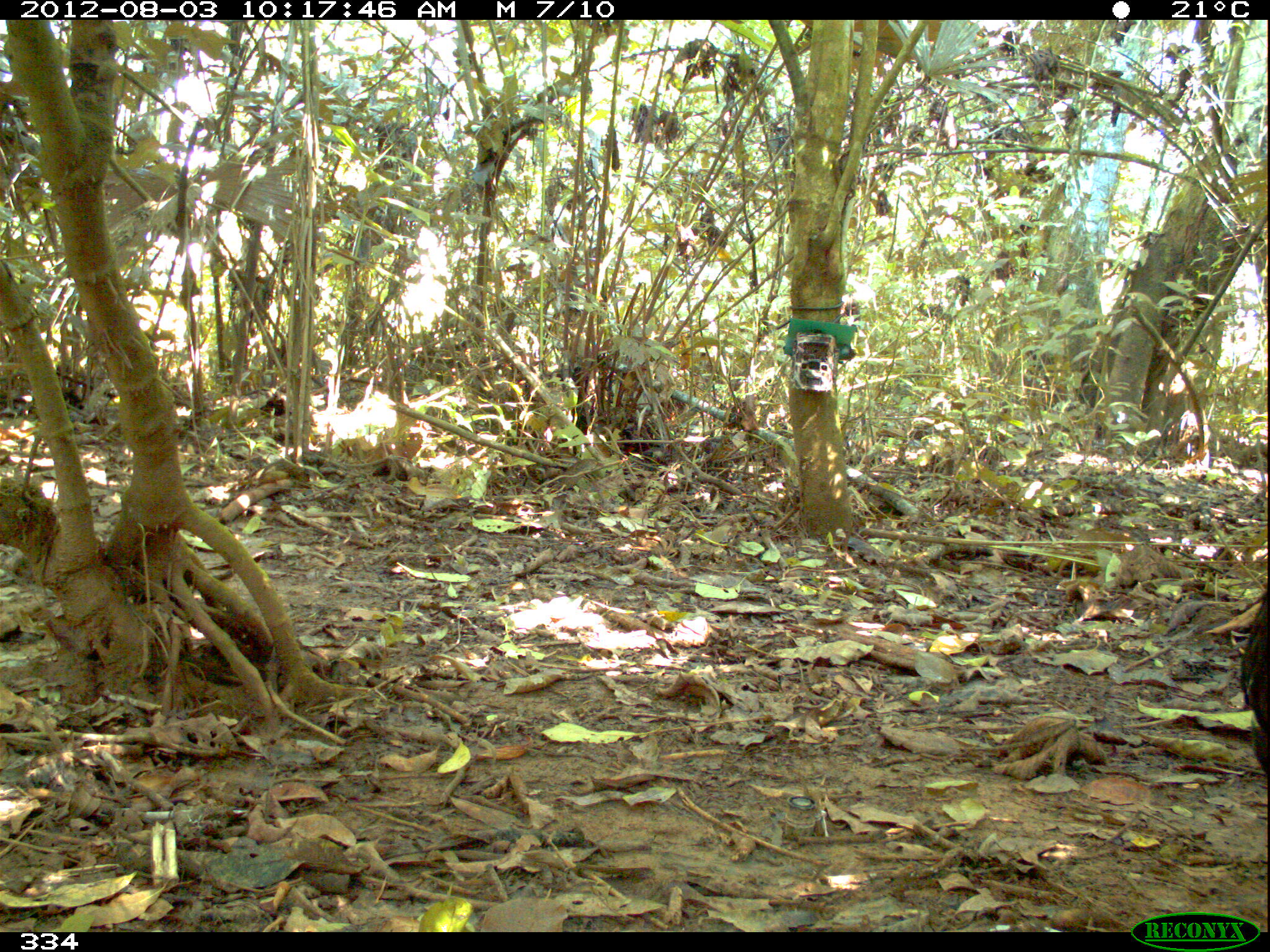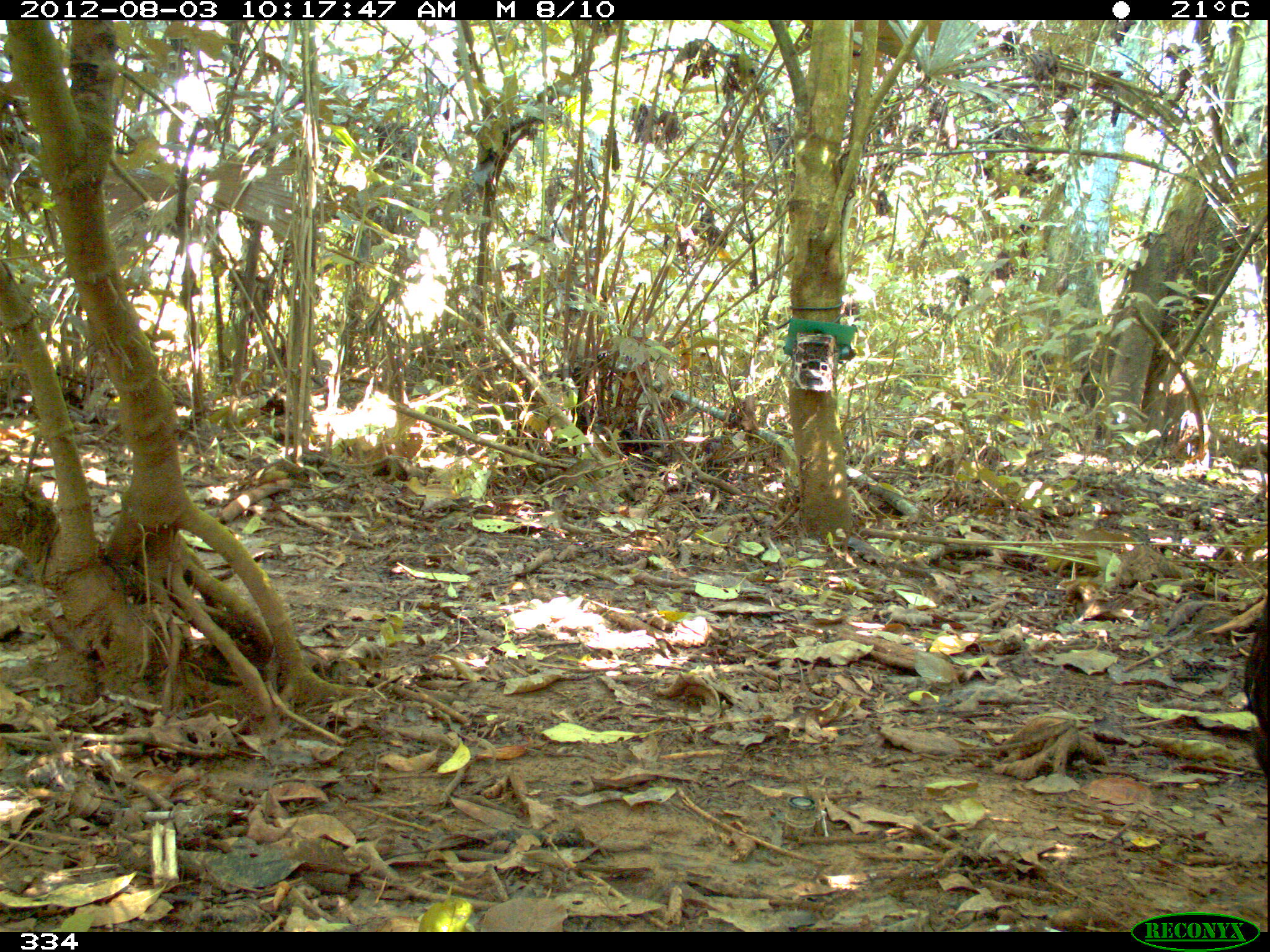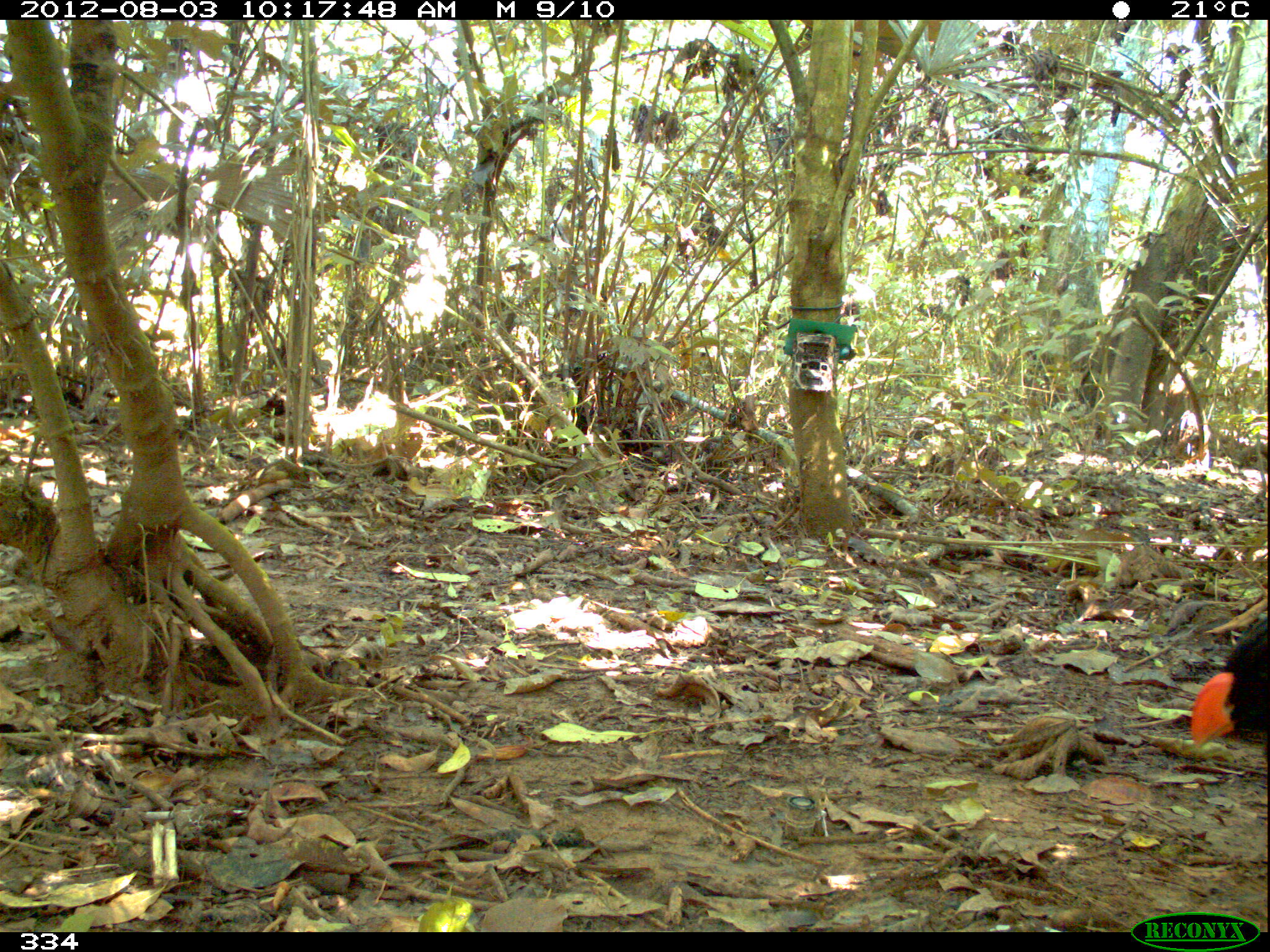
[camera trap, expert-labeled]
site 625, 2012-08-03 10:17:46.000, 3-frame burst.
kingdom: Animalia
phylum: Chordata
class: Aves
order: Galliformes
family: Cracidae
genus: Mitu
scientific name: Mitu tuberosum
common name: razor-billed curassow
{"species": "Mitu tuberosum (razor-billed curassow)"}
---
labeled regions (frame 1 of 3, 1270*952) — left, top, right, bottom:
mitu tuberosum: 1237, 583, 1268, 777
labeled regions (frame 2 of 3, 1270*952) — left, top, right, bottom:
mitu tuberosum: 1238, 594, 1269, 789